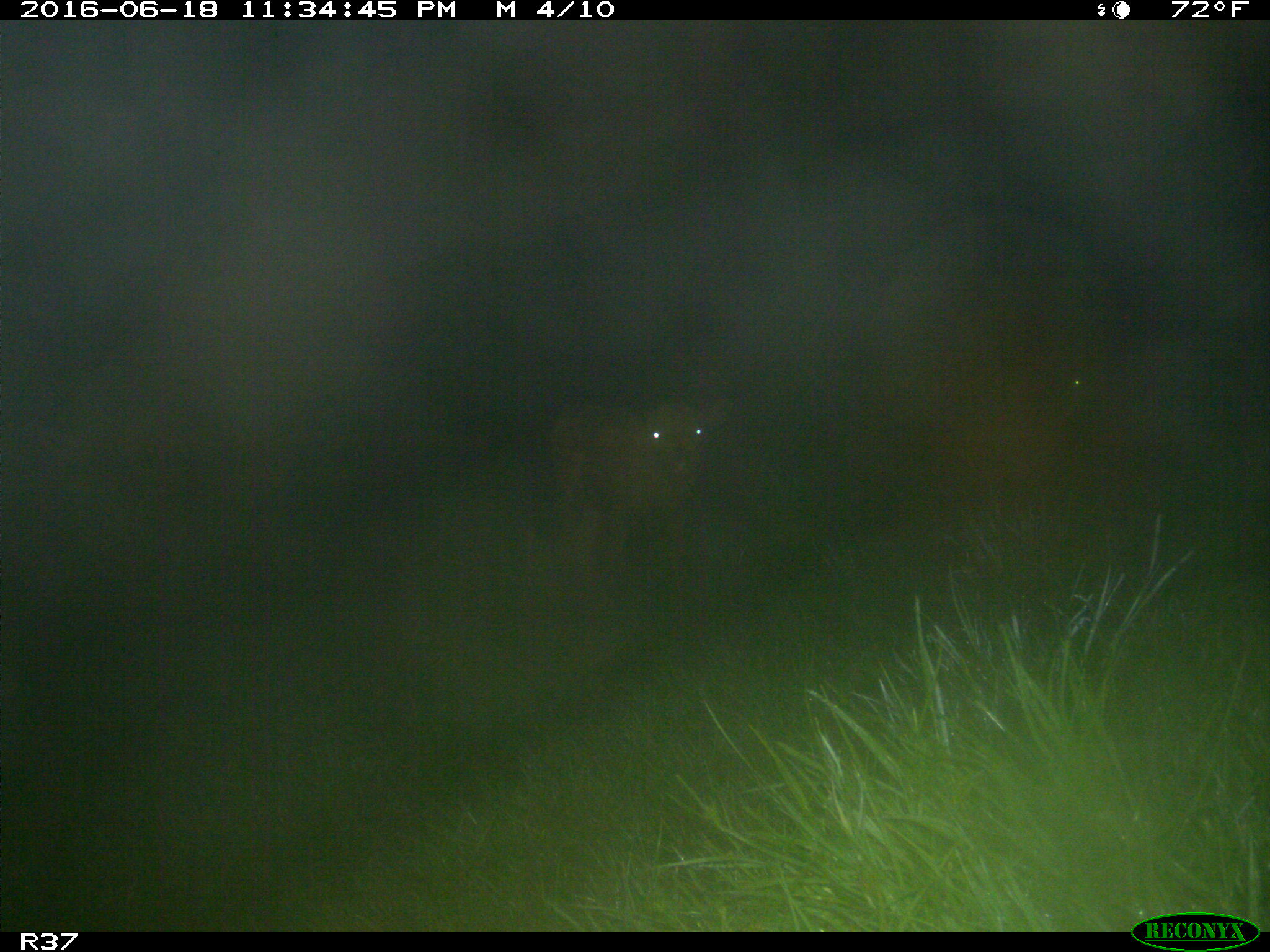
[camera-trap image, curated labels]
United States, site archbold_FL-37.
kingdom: Animalia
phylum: Chordata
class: Mammalia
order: Artiodactyla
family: Bovidae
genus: Bos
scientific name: Bos taurus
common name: domestic cow